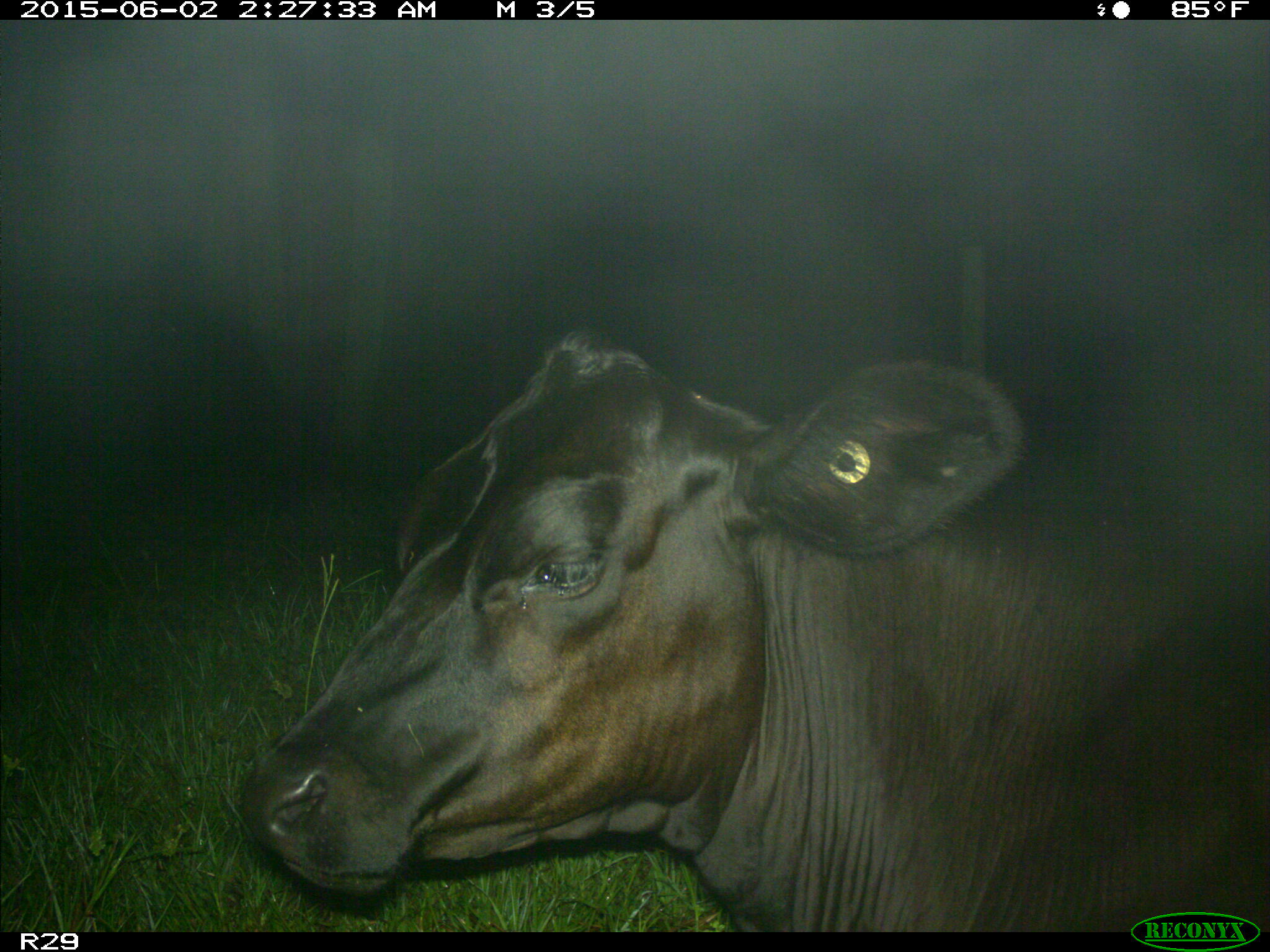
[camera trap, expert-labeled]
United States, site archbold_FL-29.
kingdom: Animalia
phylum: Chordata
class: Mammalia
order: Artiodactyla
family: Bovidae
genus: Bos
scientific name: Bos taurus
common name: domestic cow